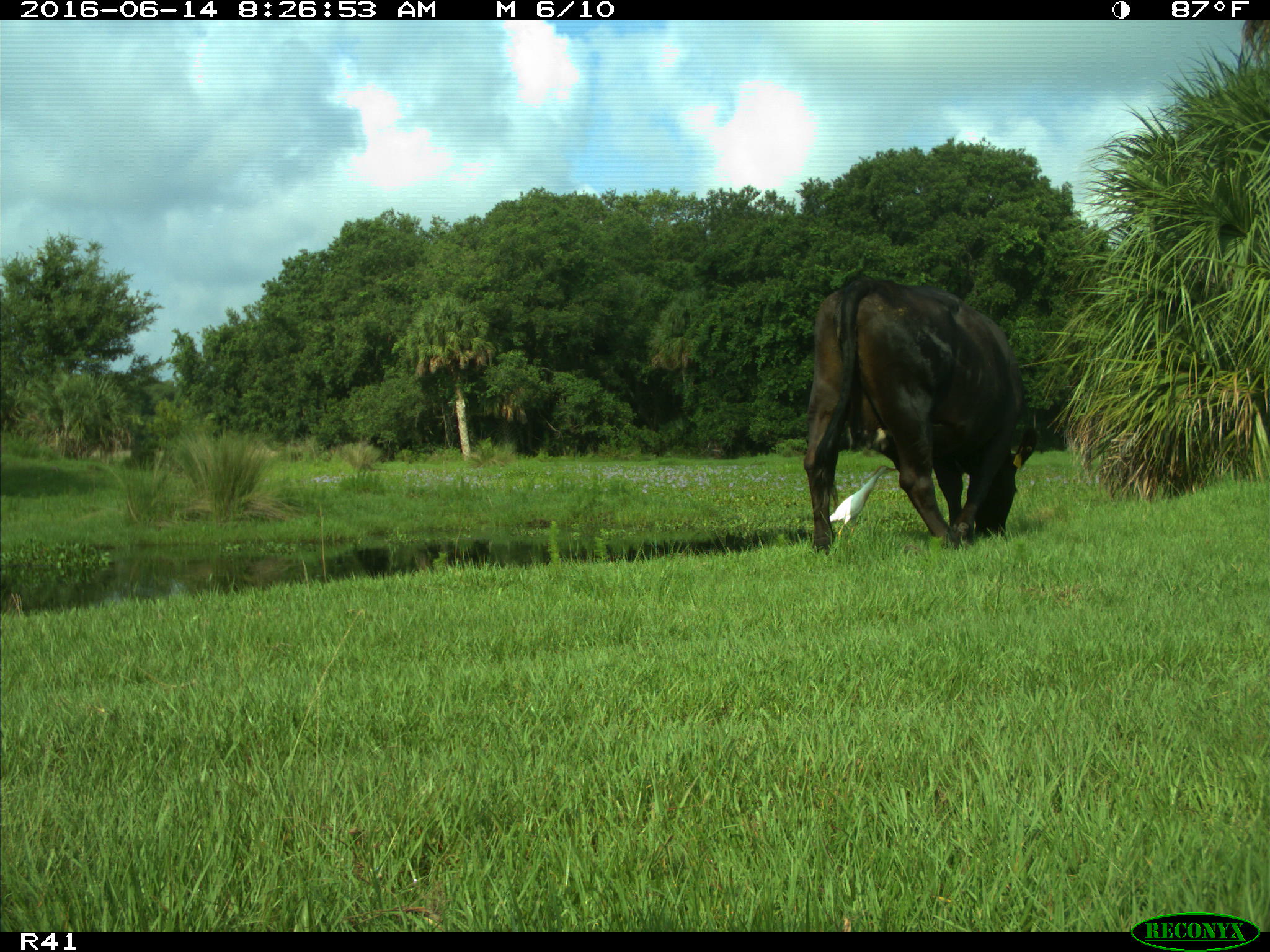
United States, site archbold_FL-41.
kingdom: Animalia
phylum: Chordata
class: Mammalia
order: Artiodactyla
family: Bovidae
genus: Bos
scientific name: Bos taurus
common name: domestic cow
Bos taurus (domestic cow).